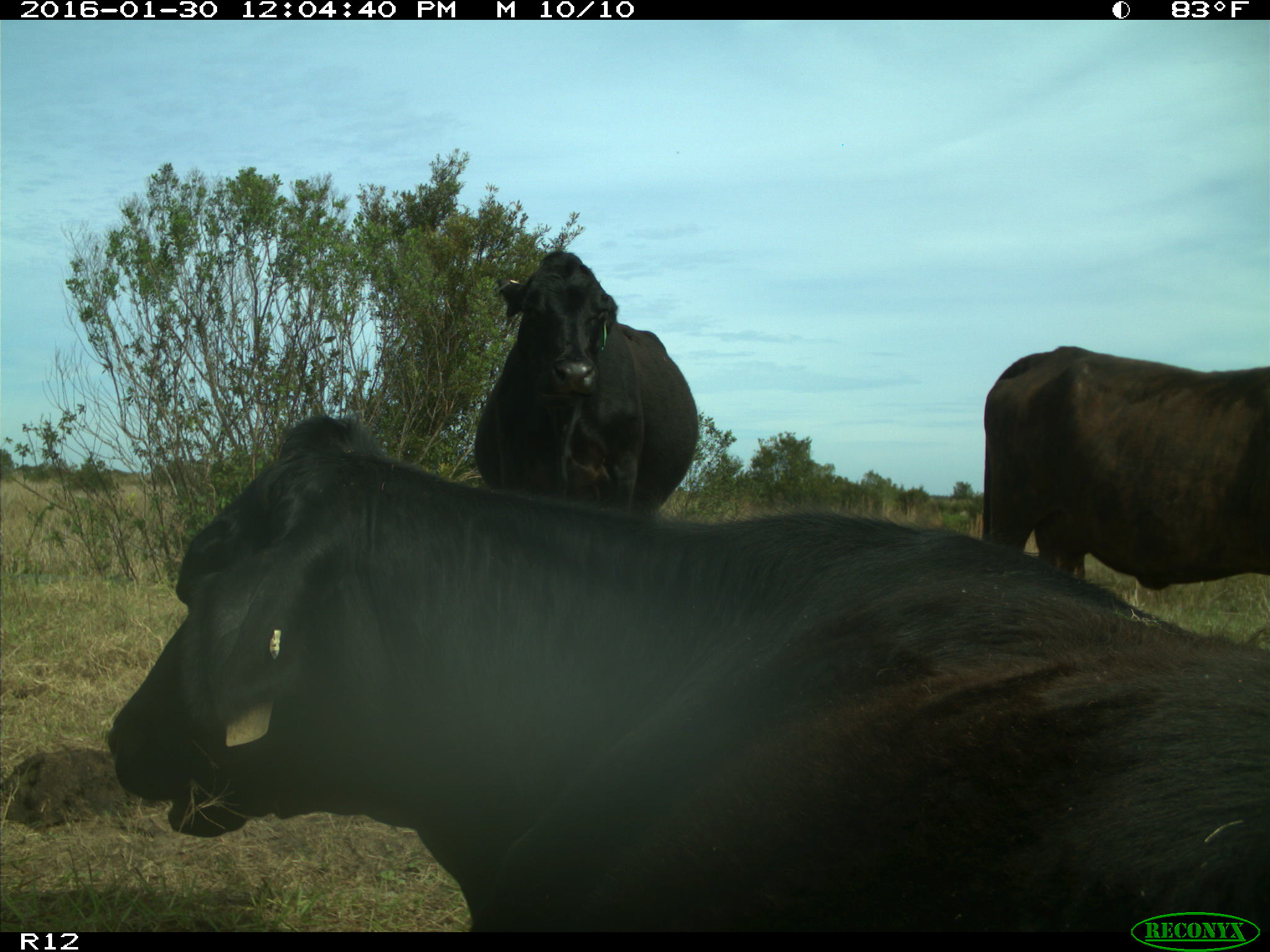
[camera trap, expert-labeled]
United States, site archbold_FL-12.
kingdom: Animalia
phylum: Chordata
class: Mammalia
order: Artiodactyla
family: Bovidae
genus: Bos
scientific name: Bos taurus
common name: domestic cow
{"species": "Bos taurus (domestic cow)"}